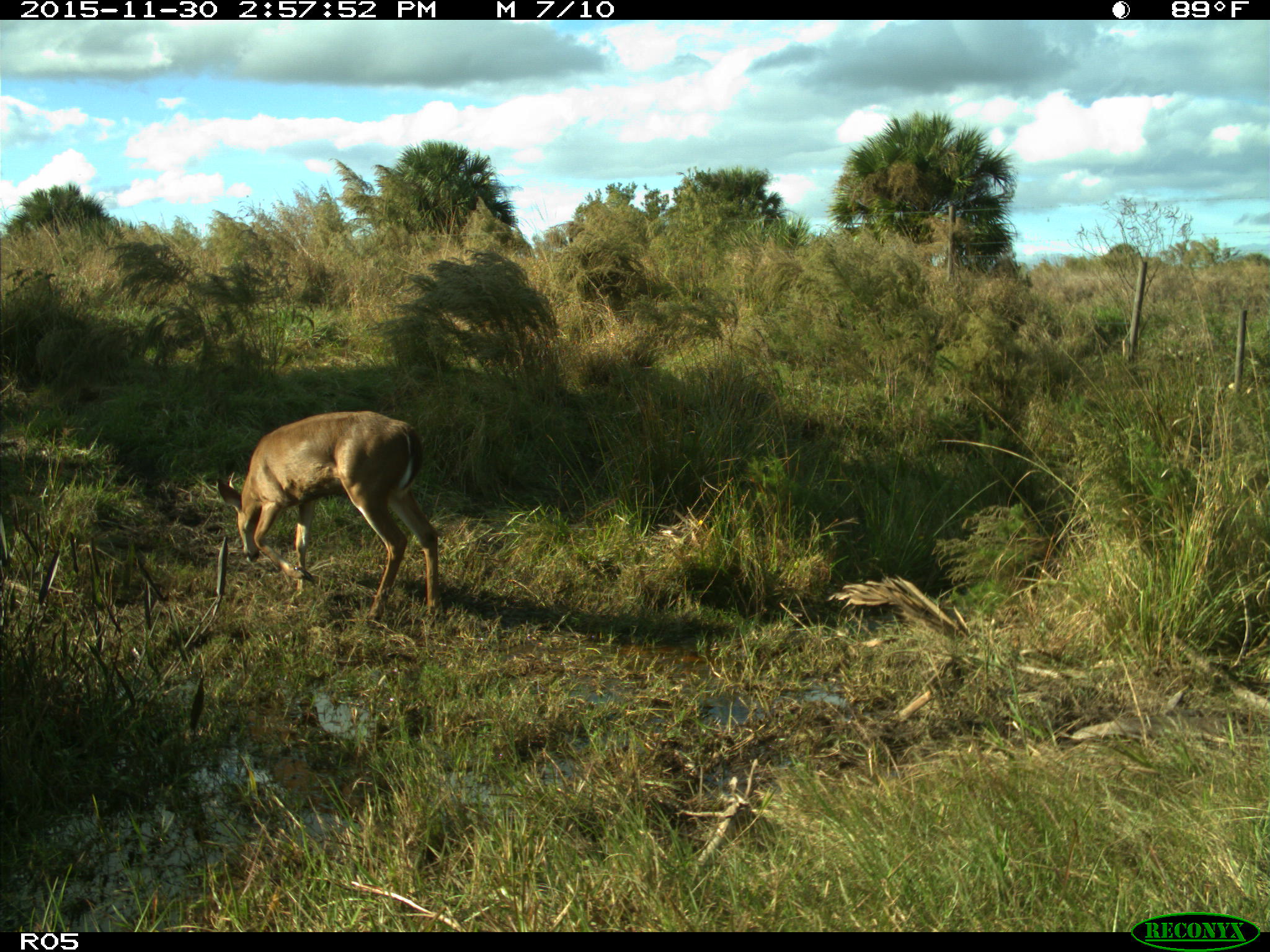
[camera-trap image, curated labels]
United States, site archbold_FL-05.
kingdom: Animalia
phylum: Chordata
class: Mammalia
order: Artiodactyla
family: Cervidae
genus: Odocoileus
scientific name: Odocoileus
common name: deer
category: unidentified deer